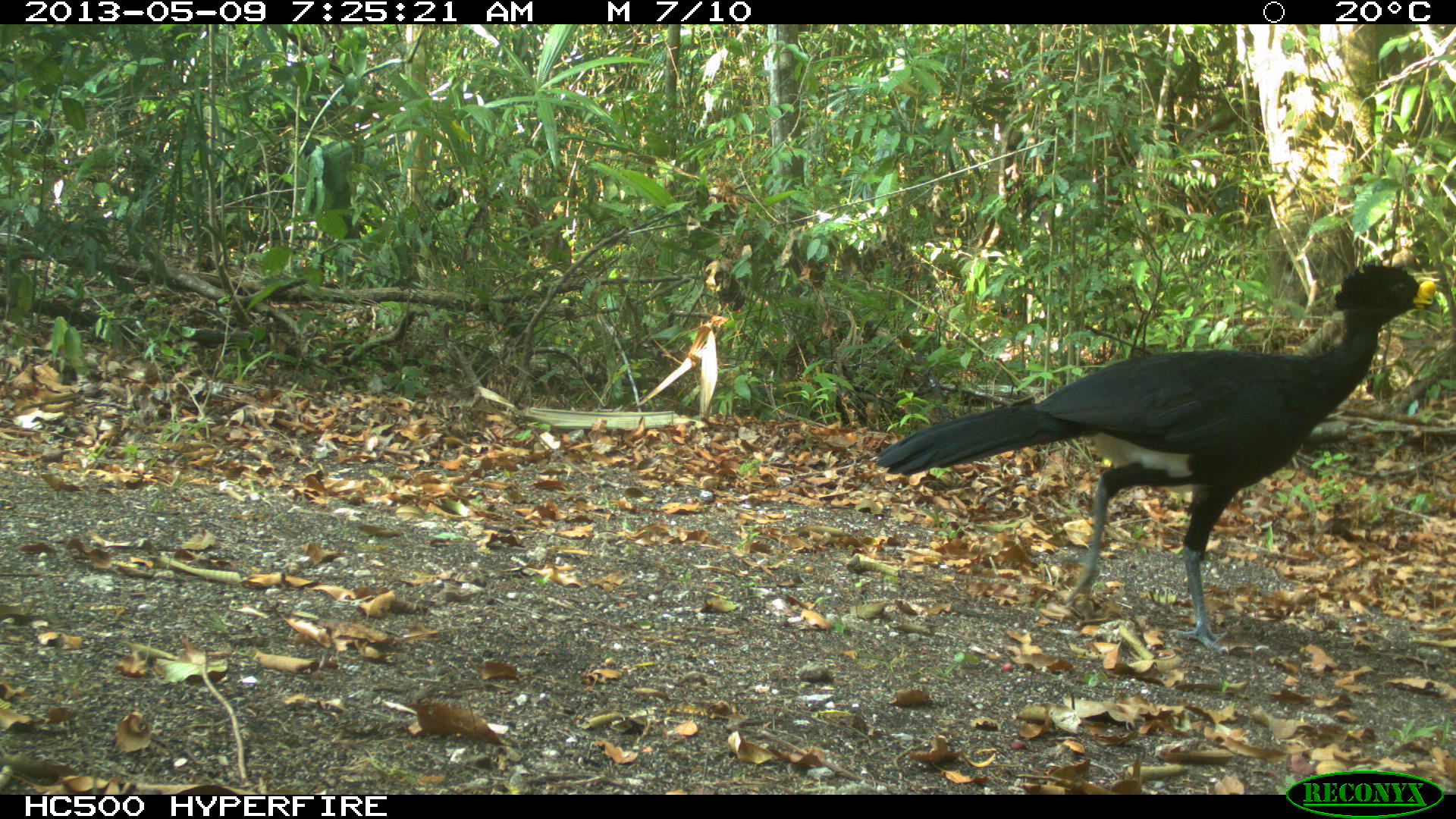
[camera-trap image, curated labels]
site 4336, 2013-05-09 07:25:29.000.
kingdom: Animalia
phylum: Chordata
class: Aves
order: Galliformes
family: Cracidae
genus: Crax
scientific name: Crax rubra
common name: great curassow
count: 1